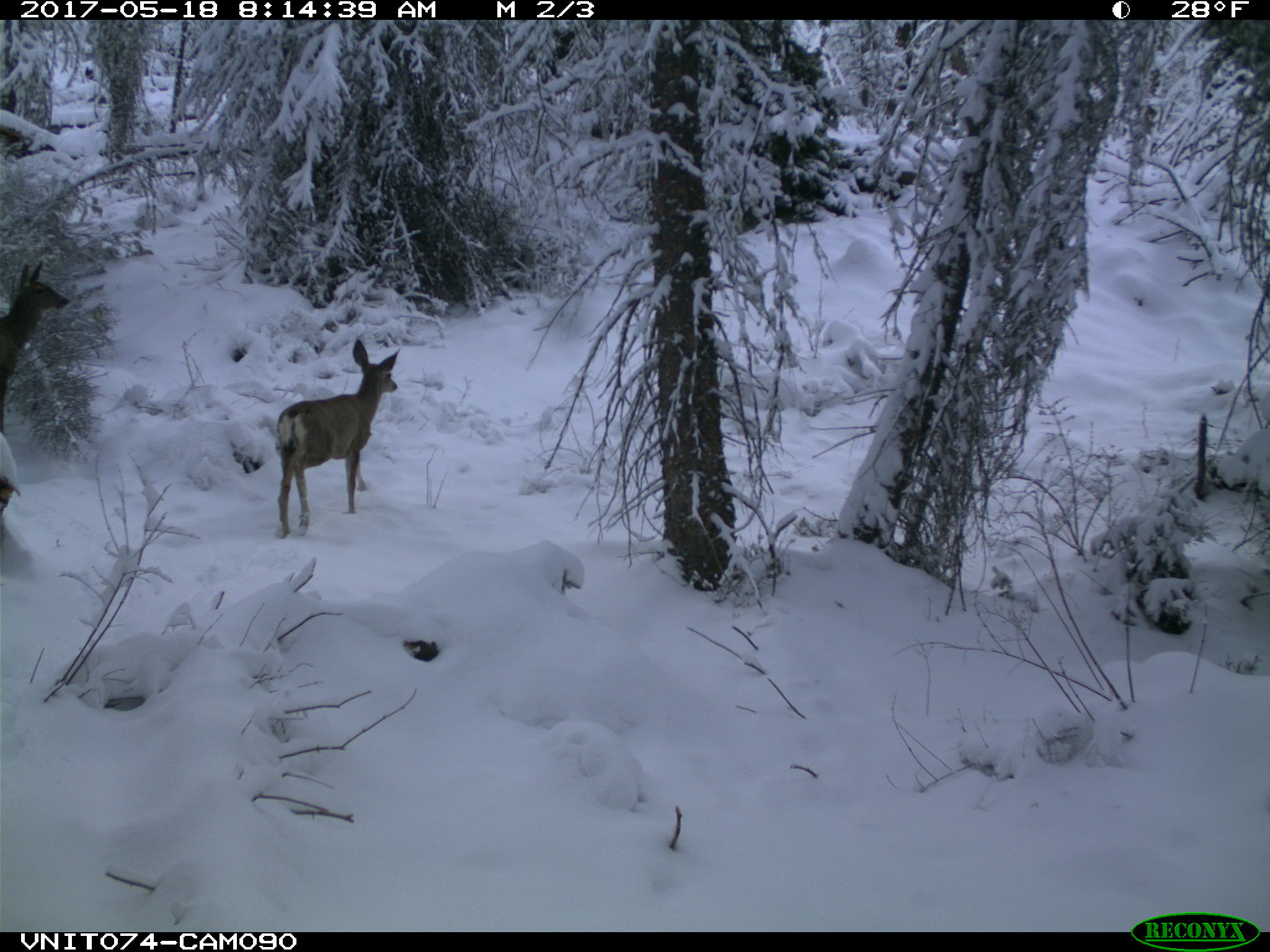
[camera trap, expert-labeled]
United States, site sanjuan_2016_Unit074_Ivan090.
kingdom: Animalia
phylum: Chordata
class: Mammalia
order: Artiodactyla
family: Cervidae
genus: Odocoileus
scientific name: Odocoileus hemionus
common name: mule deer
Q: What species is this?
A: Odocoileus hemionus (mule deer).